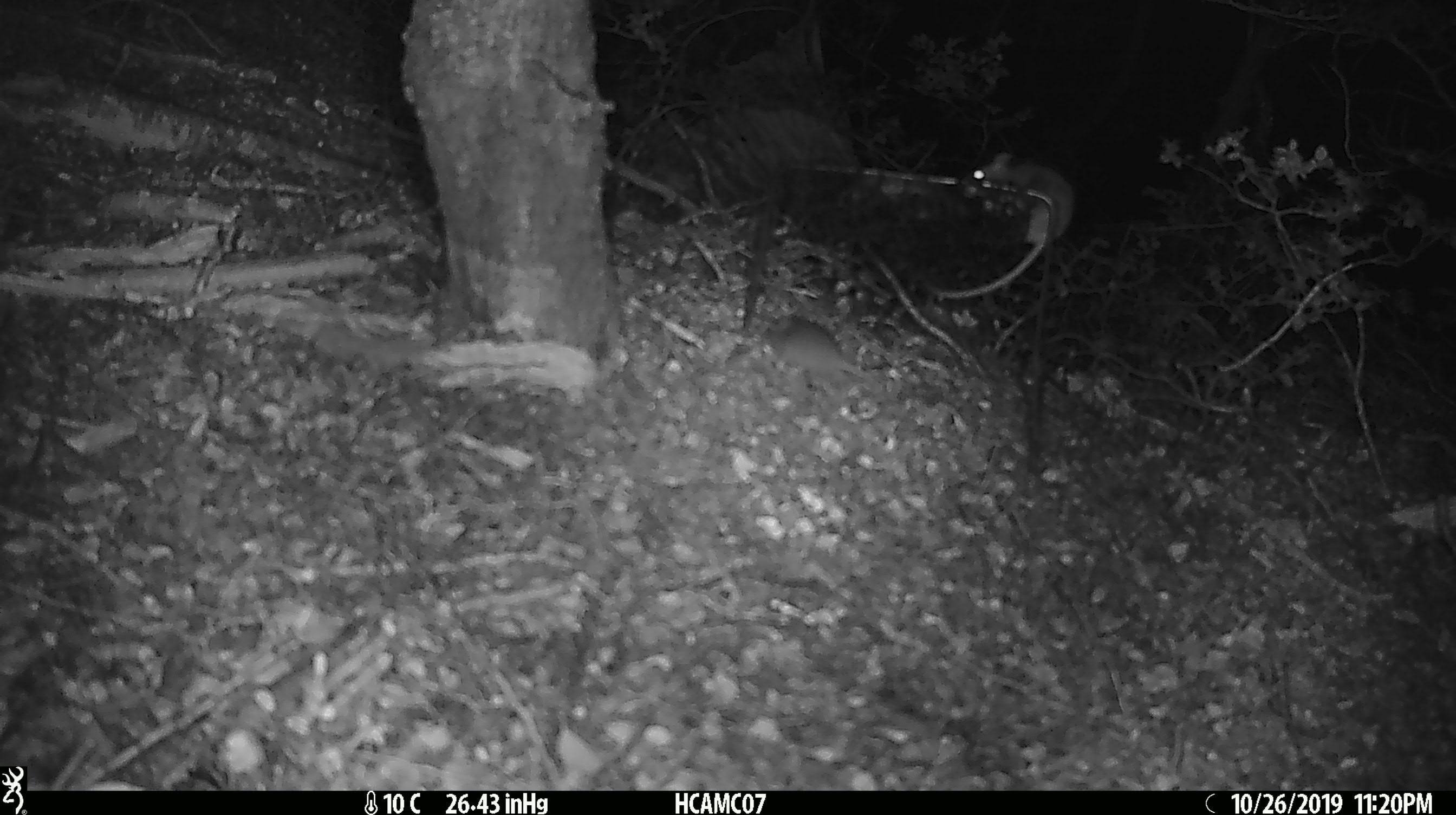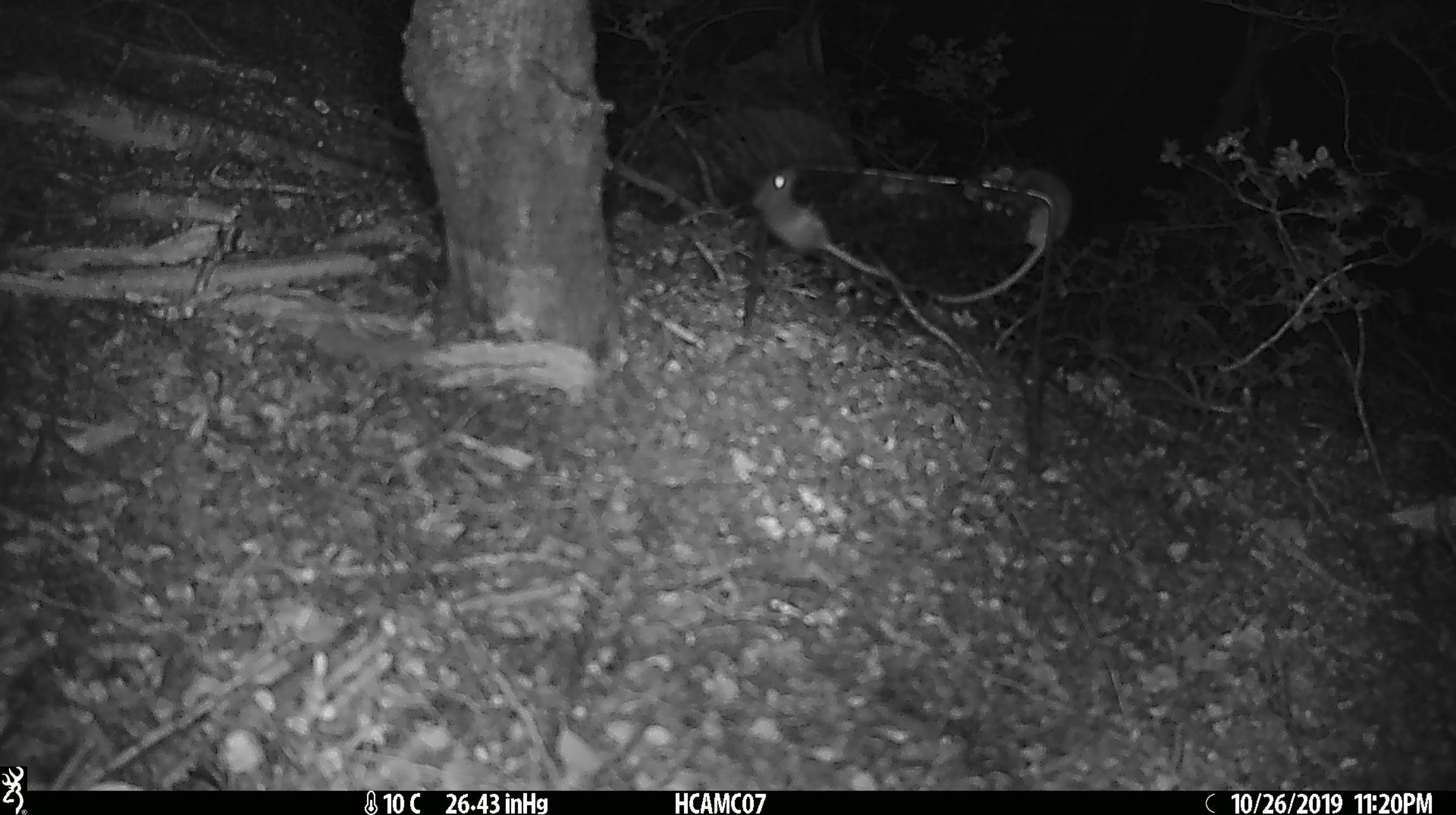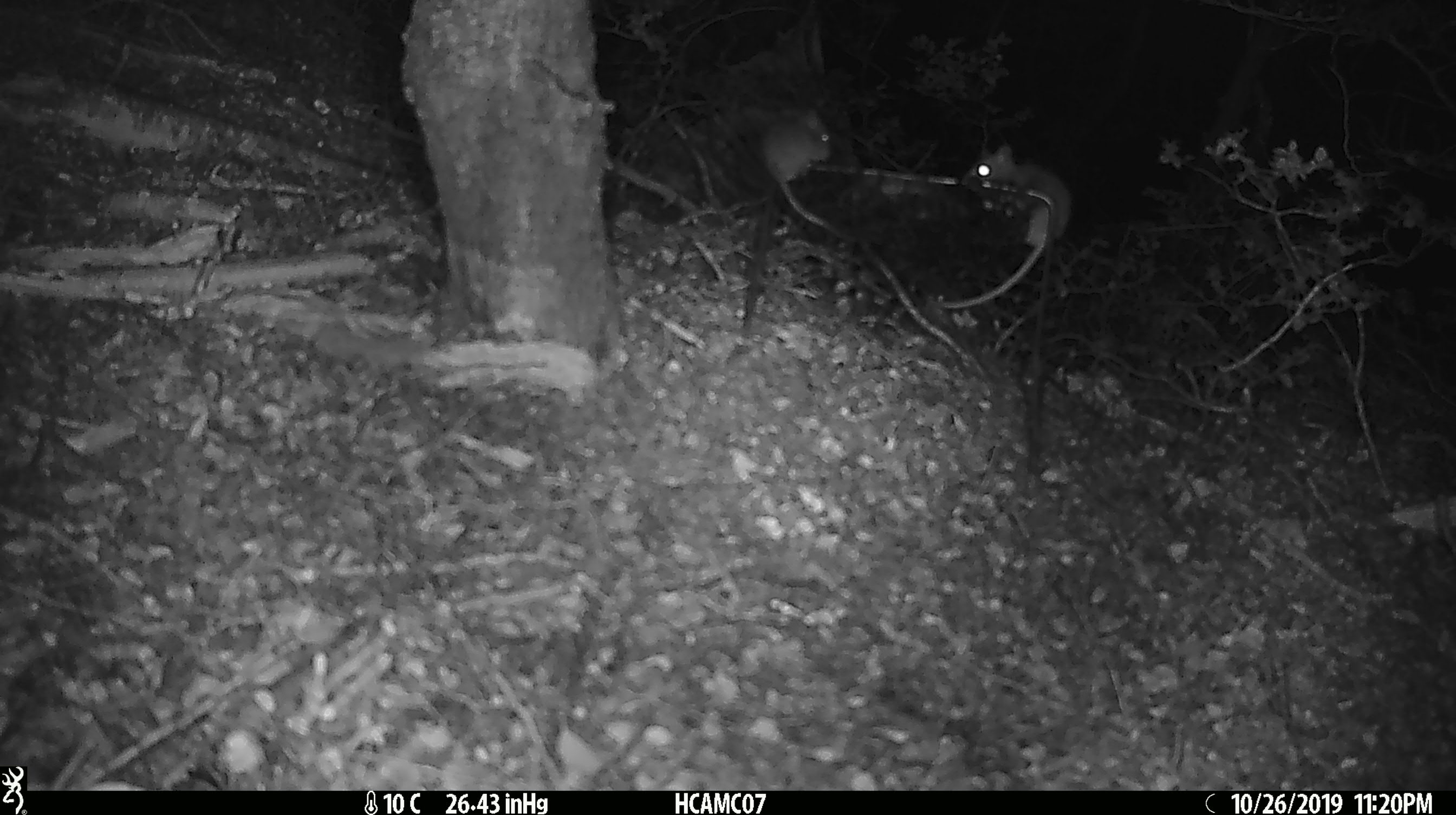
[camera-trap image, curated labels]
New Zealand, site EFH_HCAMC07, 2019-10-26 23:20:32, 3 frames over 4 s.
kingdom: Animalia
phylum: Chordata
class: Mammalia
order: Rodentia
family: Muridae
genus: Mus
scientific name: Mus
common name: mouse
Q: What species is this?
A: Mouse (Mus).